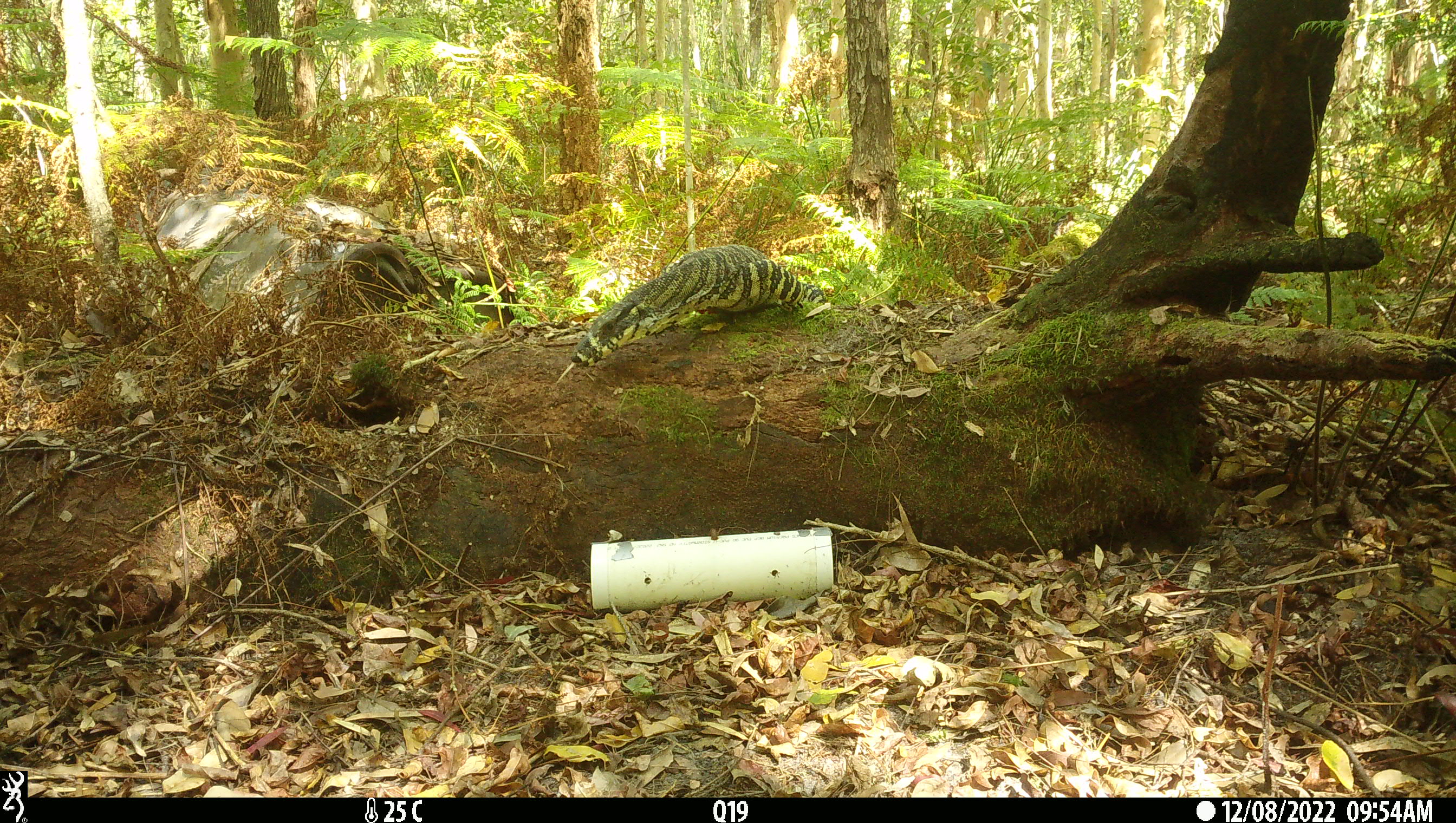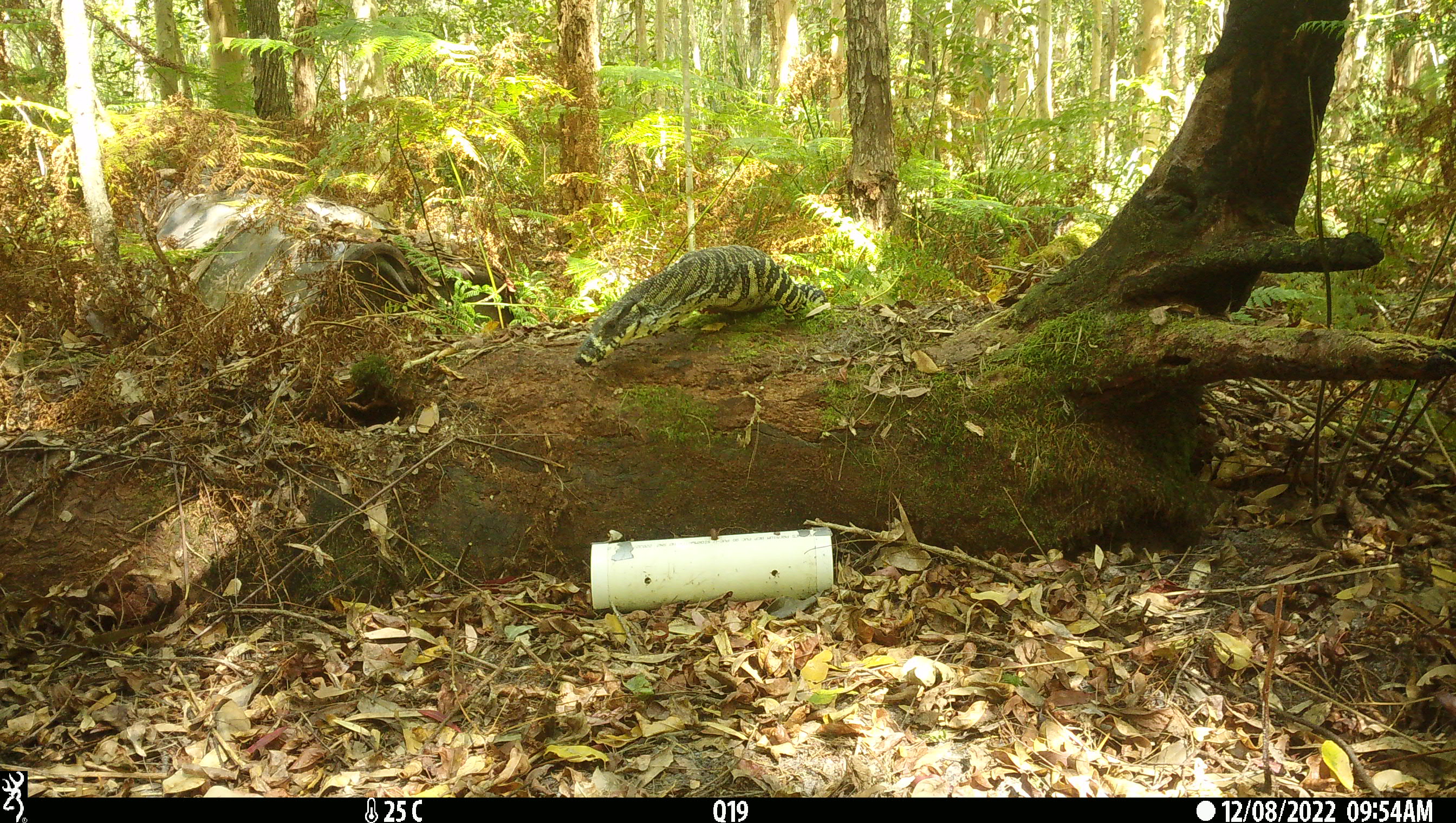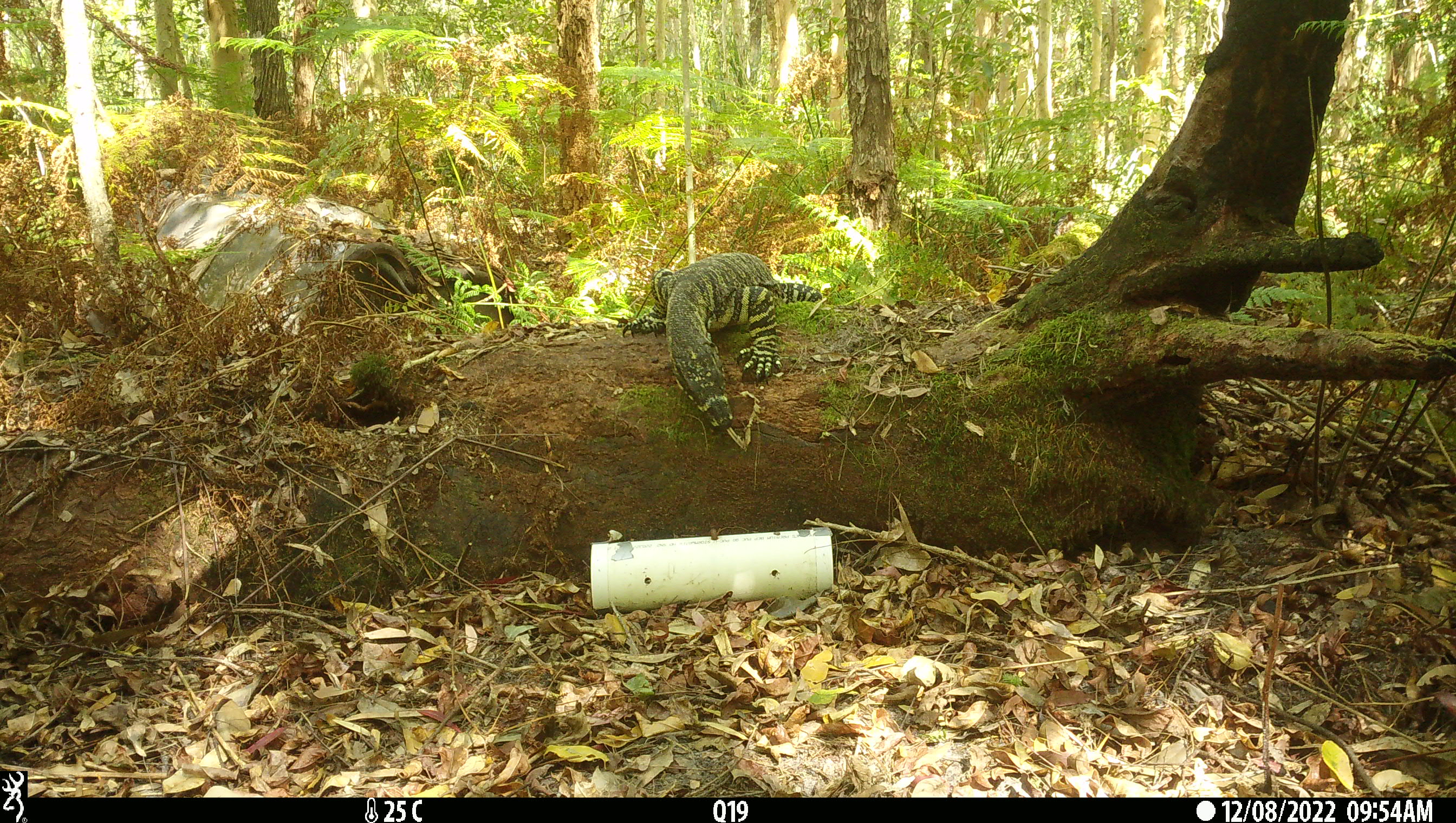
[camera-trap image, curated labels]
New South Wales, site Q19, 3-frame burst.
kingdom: Animalia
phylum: Chordata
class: Reptilia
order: Squamata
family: Varanidae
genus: Varanus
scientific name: Varanus varius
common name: lace monitor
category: goanna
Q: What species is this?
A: Goanna (lace monitor) (Varanus varius).